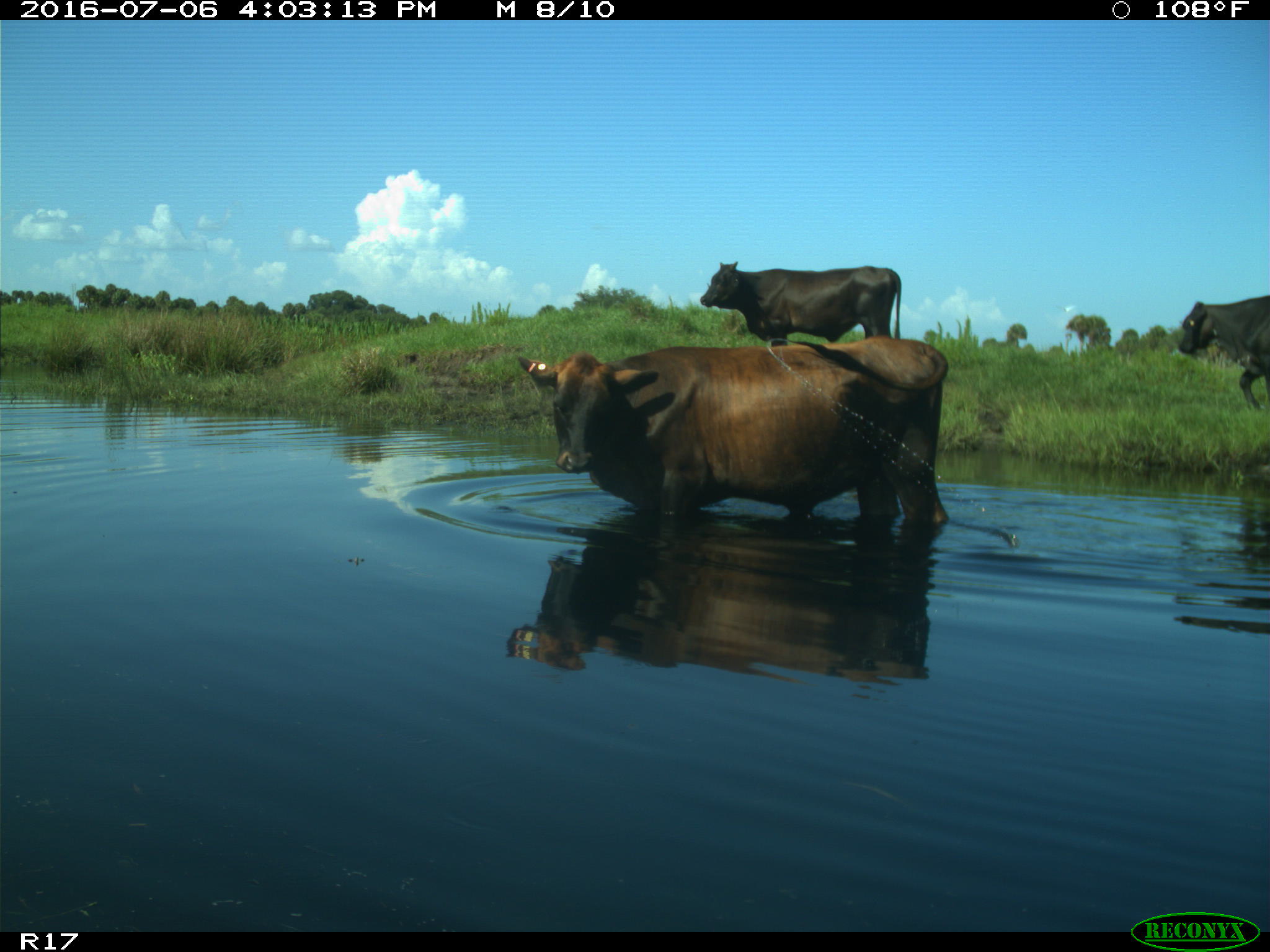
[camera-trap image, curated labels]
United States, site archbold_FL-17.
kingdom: Animalia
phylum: Chordata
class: Mammalia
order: Artiodactyla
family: Bovidae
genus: Bos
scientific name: Bos taurus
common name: domestic cow